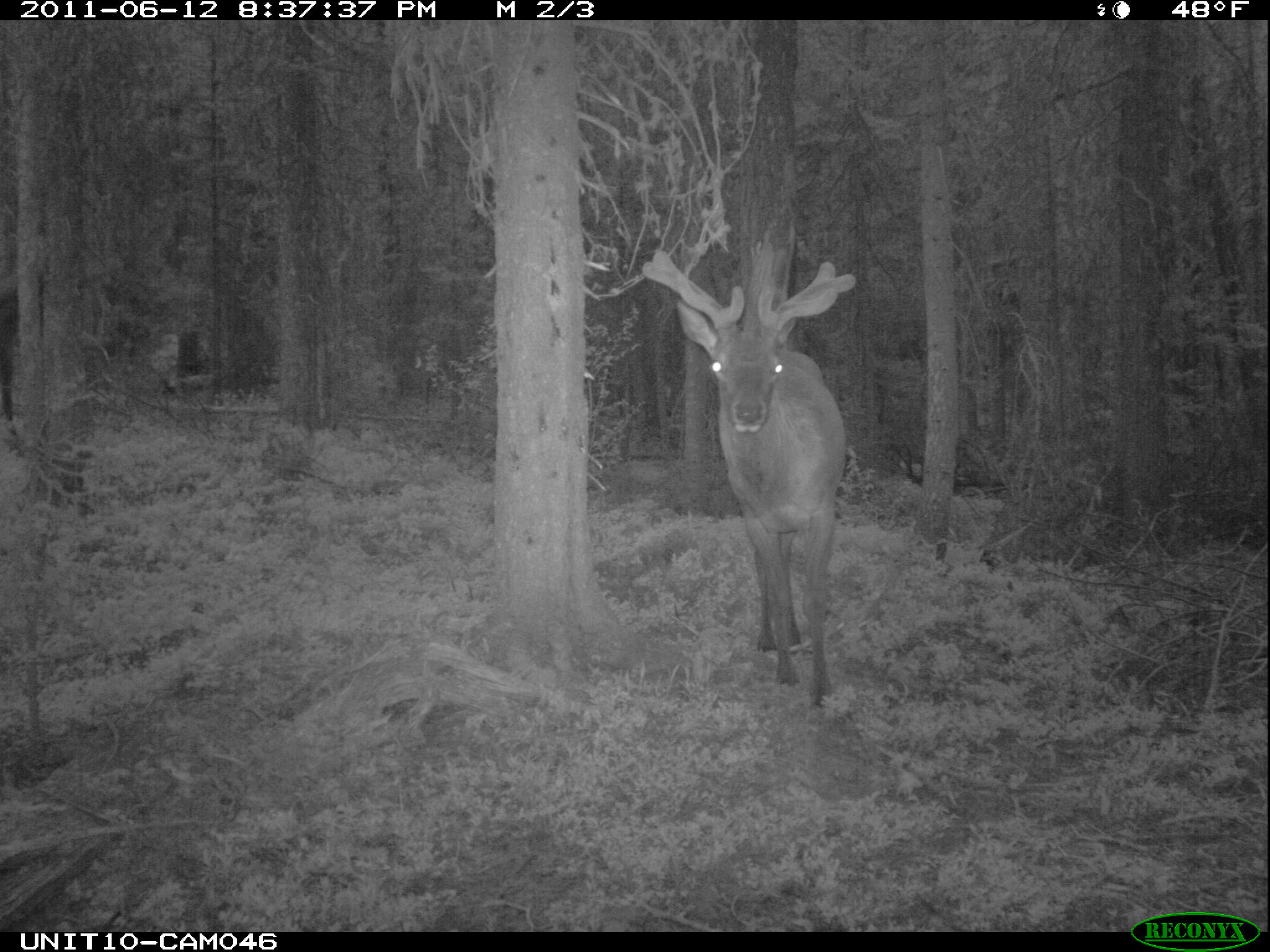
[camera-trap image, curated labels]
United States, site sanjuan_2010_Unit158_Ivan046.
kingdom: Animalia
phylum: Chordata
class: Mammalia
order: Artiodactyla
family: Cervidae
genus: Cervus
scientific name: Cervus elaphus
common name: red deer